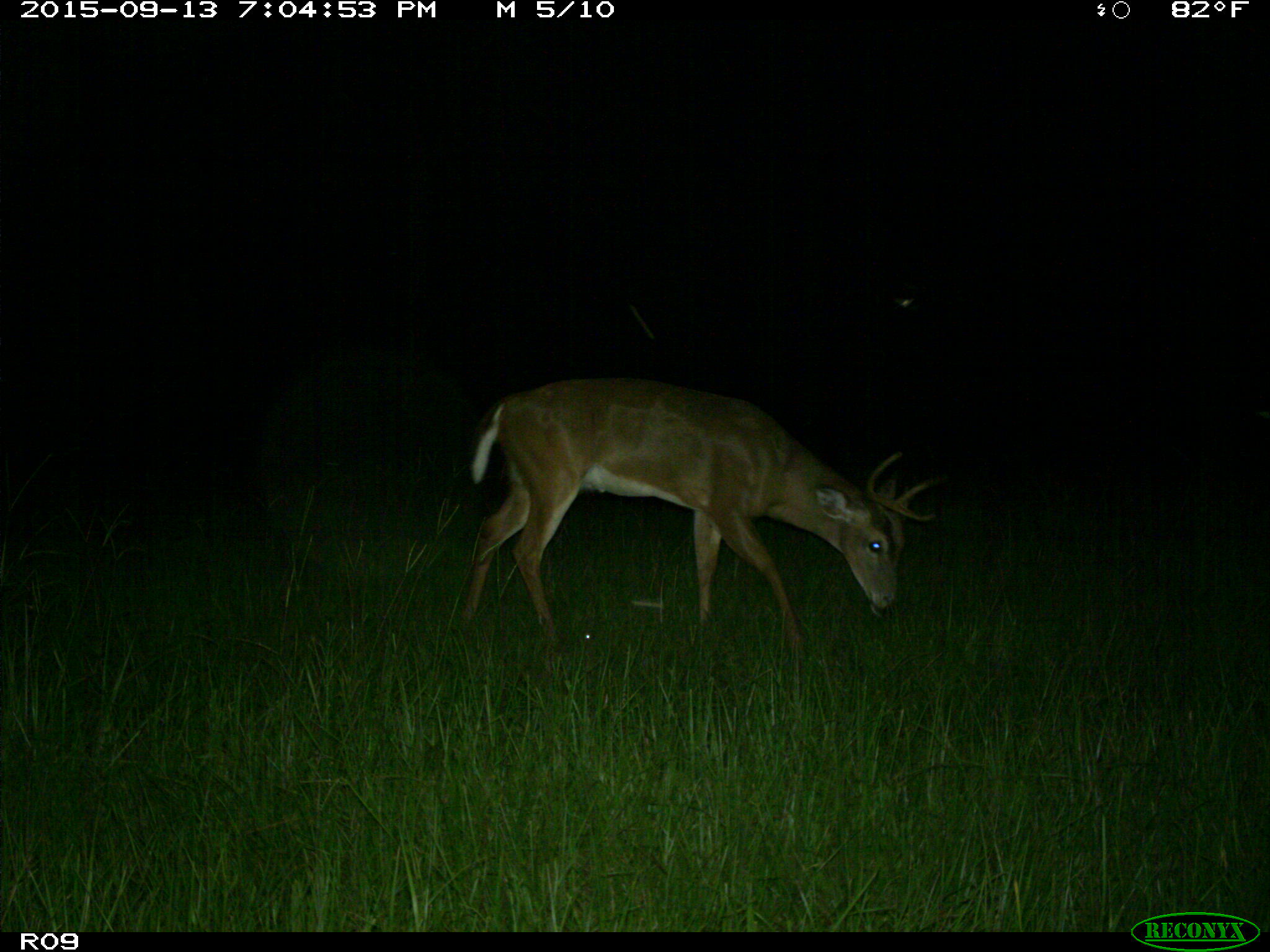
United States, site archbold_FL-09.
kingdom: Animalia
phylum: Chordata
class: Mammalia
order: Artiodactyla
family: Cervidae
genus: Odocoileus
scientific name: Odocoileus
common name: deer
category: unidentified deer